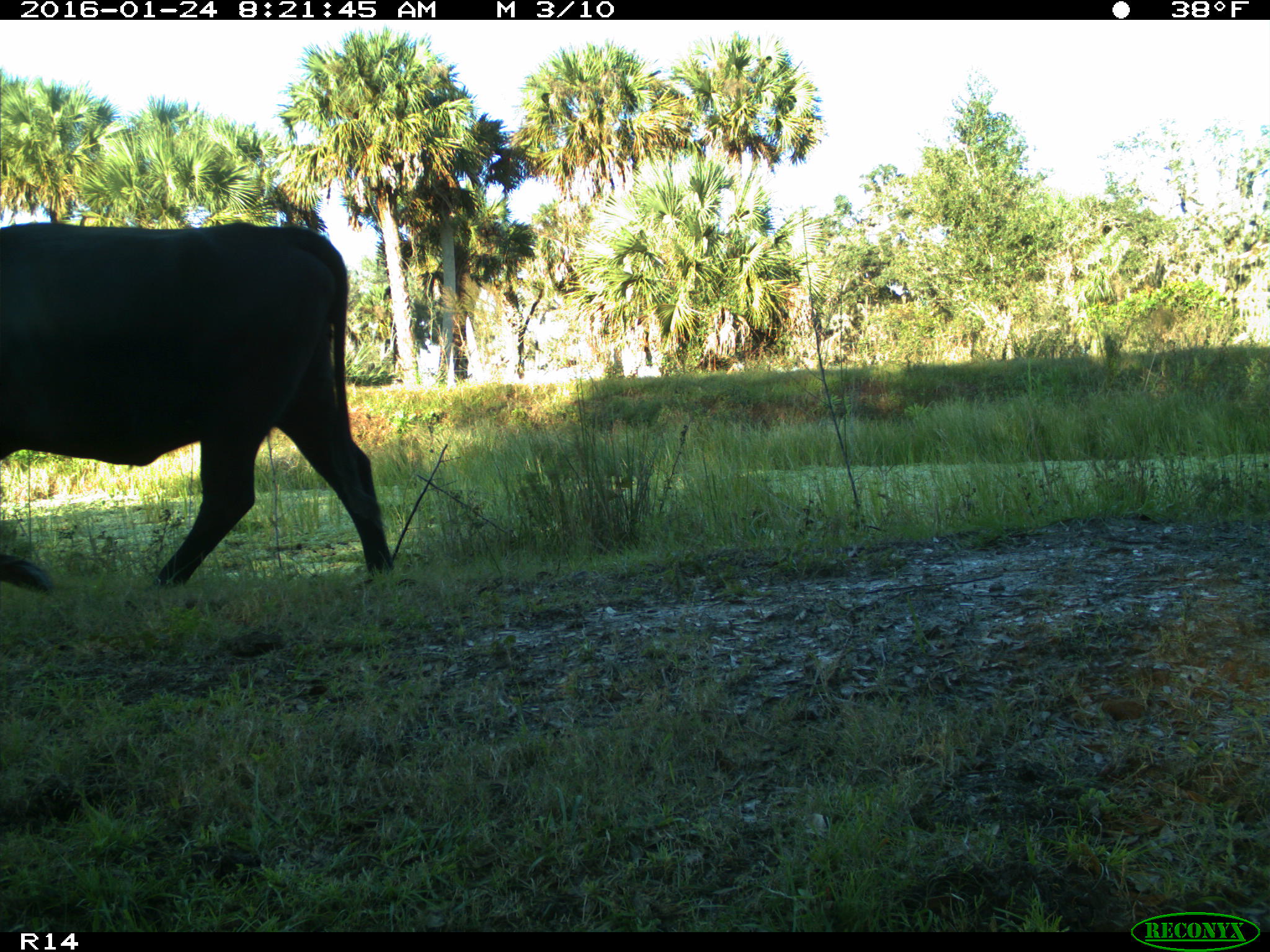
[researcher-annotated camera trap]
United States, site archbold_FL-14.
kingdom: Animalia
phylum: Chordata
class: Mammalia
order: Artiodactyla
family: Bovidae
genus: Bos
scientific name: Bos taurus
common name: domestic cow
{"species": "Bos taurus (domestic cow)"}